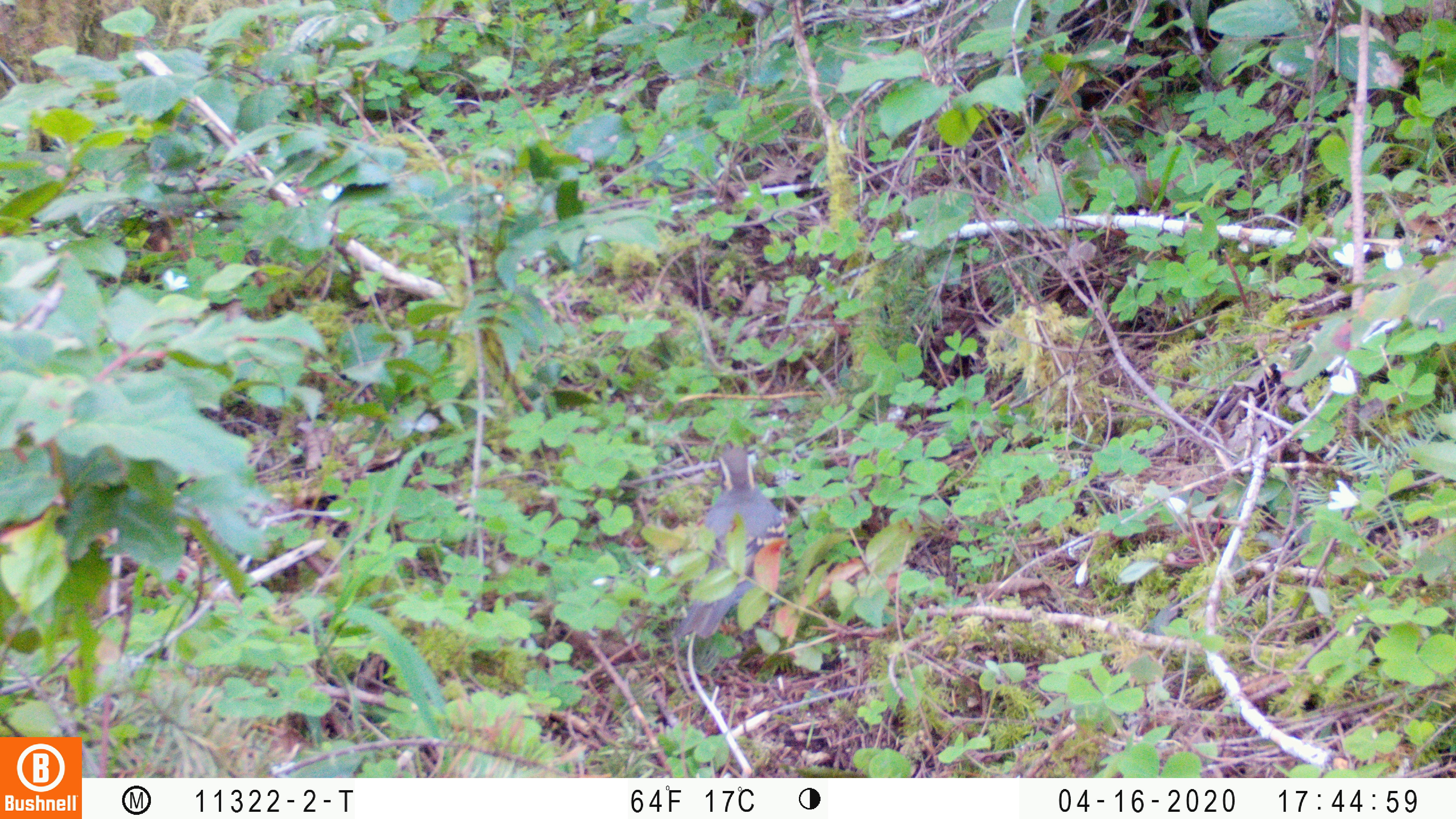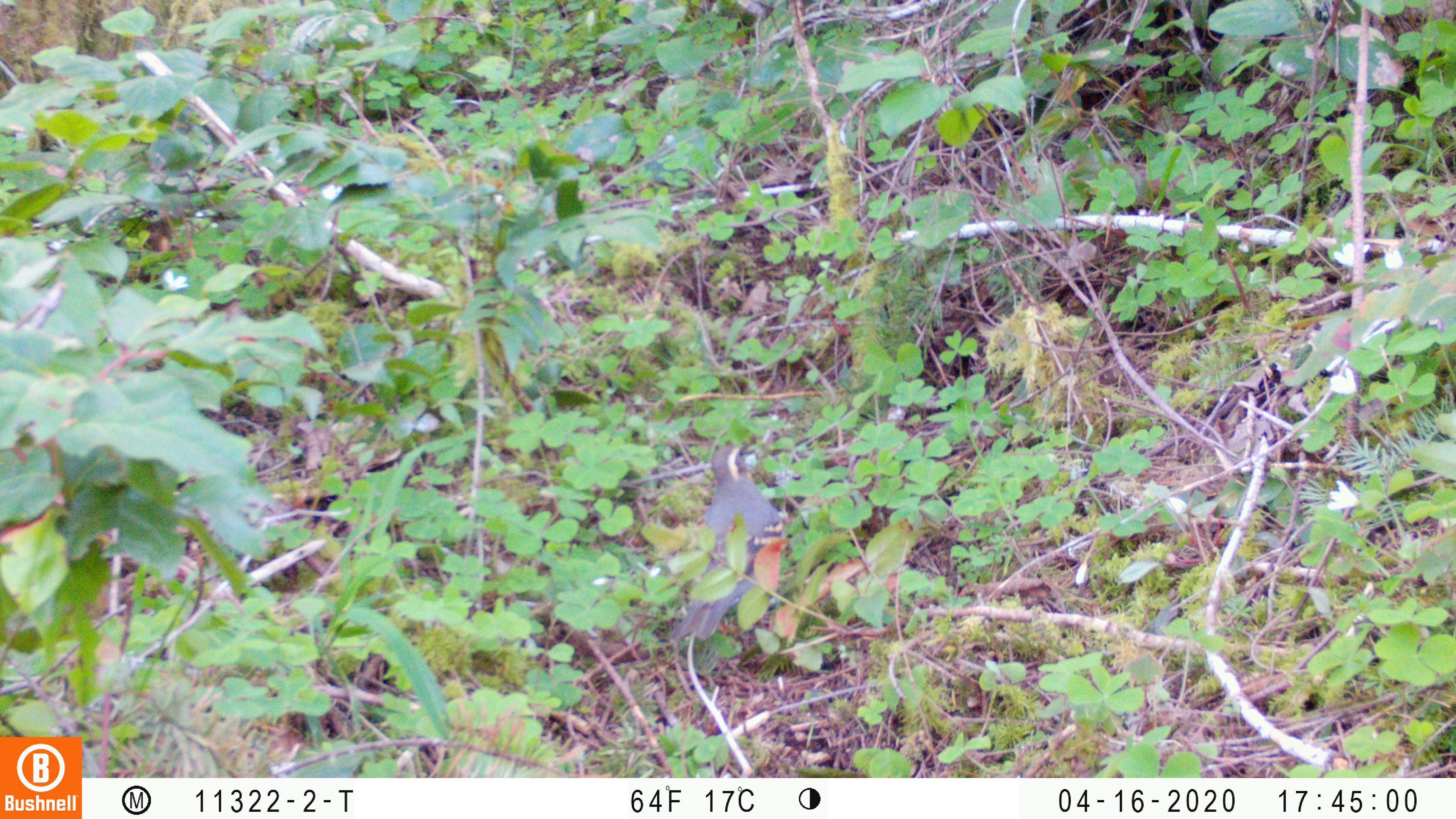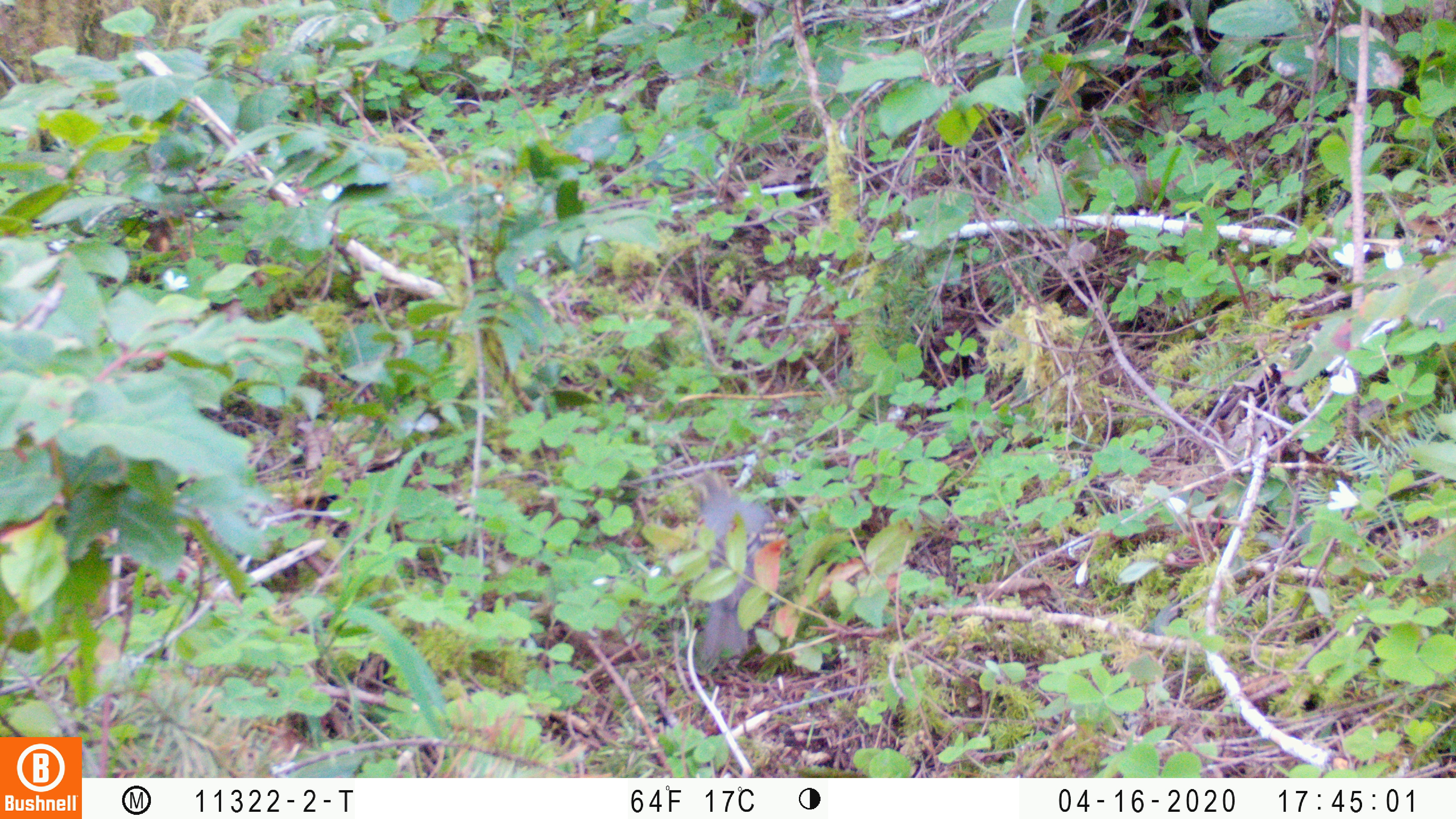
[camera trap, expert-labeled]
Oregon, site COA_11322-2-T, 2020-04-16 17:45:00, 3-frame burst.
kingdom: Animalia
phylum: Chordata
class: Aves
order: Passeriformes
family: Turdidae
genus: Ixoreus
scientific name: Ixoreus naevius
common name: varied thrush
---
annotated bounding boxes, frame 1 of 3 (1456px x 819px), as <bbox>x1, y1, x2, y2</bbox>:
varied thrush: <bbox>671, 444, 794, 649</bbox>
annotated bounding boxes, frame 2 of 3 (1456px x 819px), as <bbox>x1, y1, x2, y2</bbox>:
varied thrush: <bbox>662, 436, 783, 660</bbox>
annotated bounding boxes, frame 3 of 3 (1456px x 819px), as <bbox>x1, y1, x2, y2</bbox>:
varied thrush: <bbox>673, 473, 781, 679</bbox>